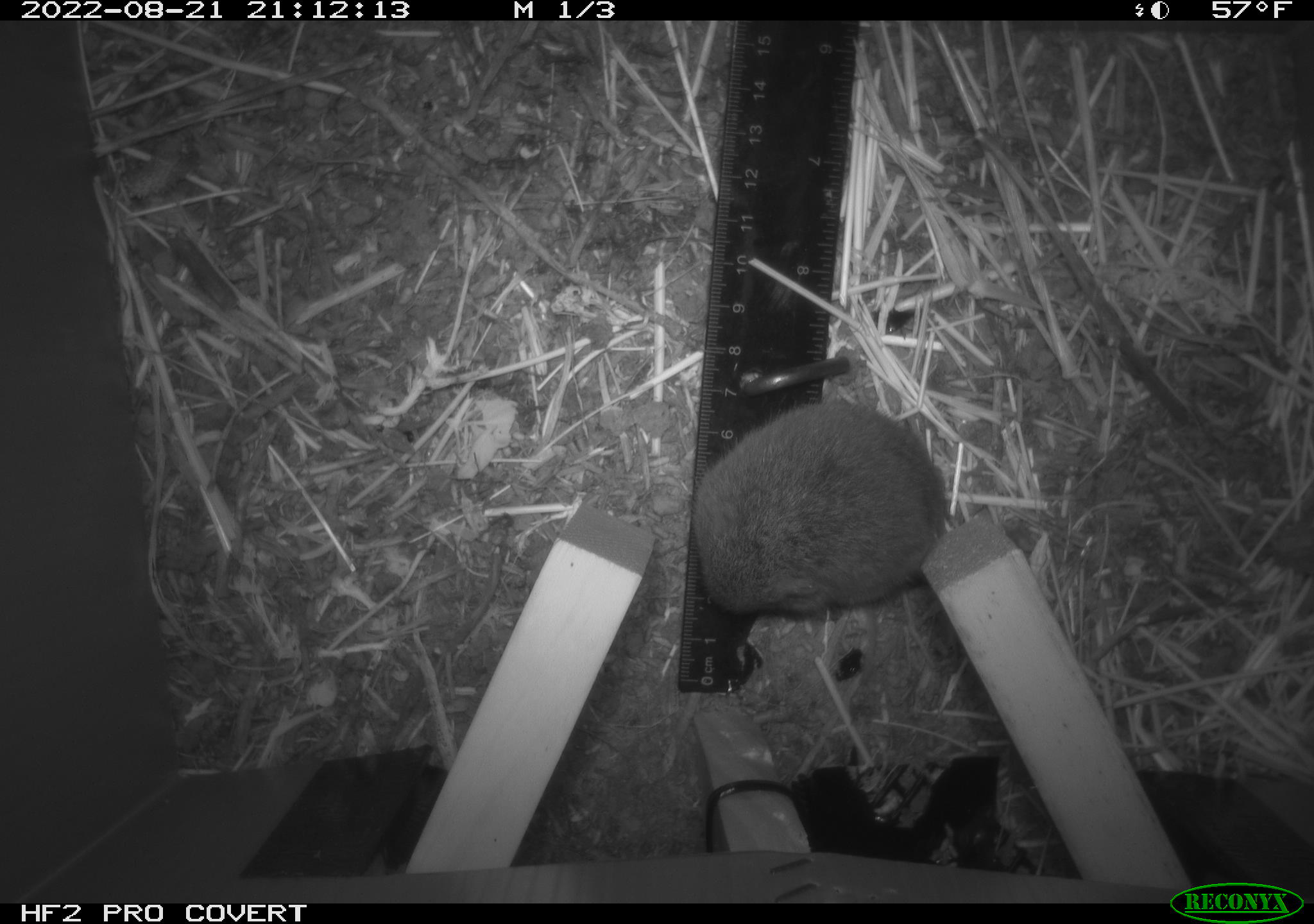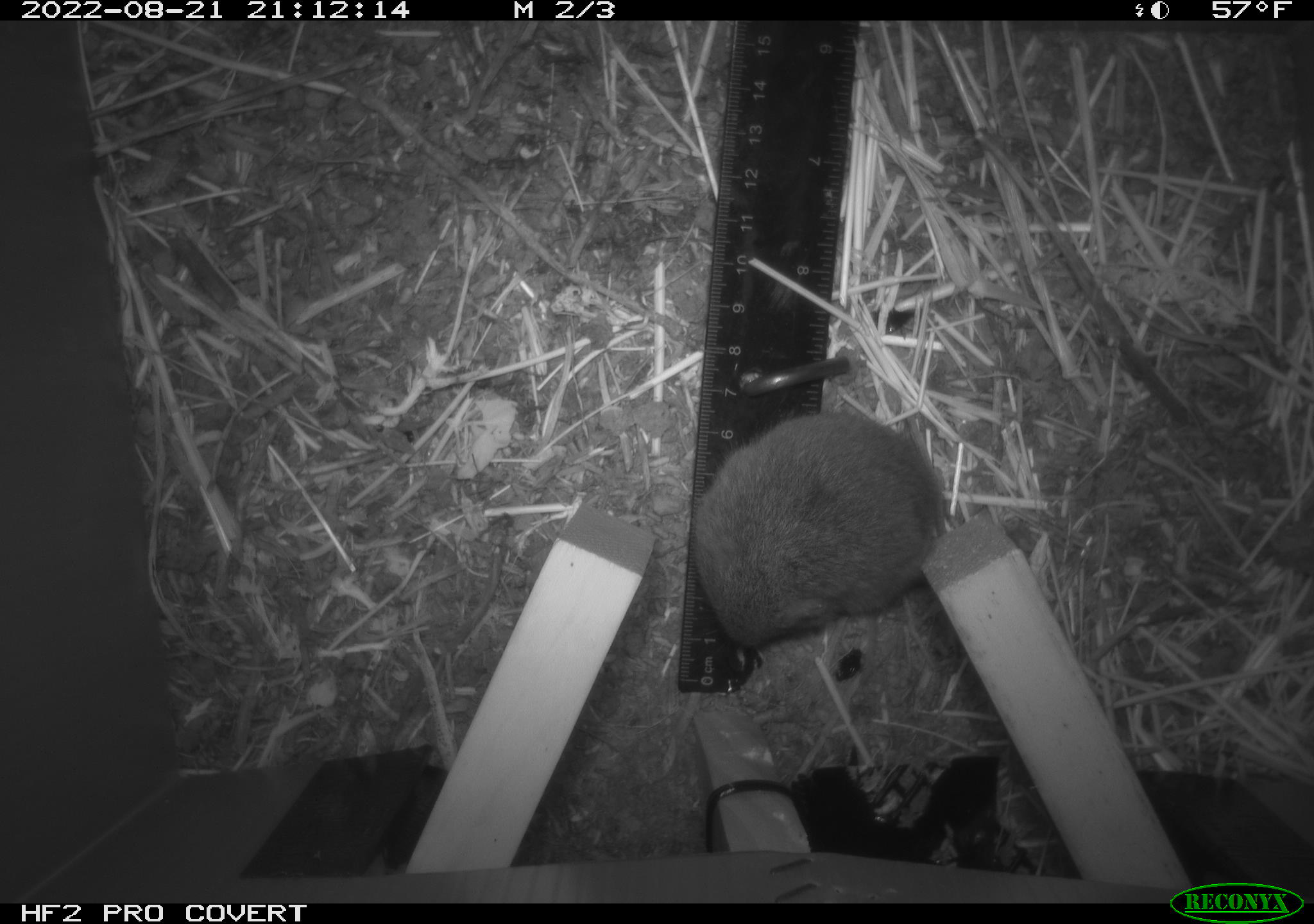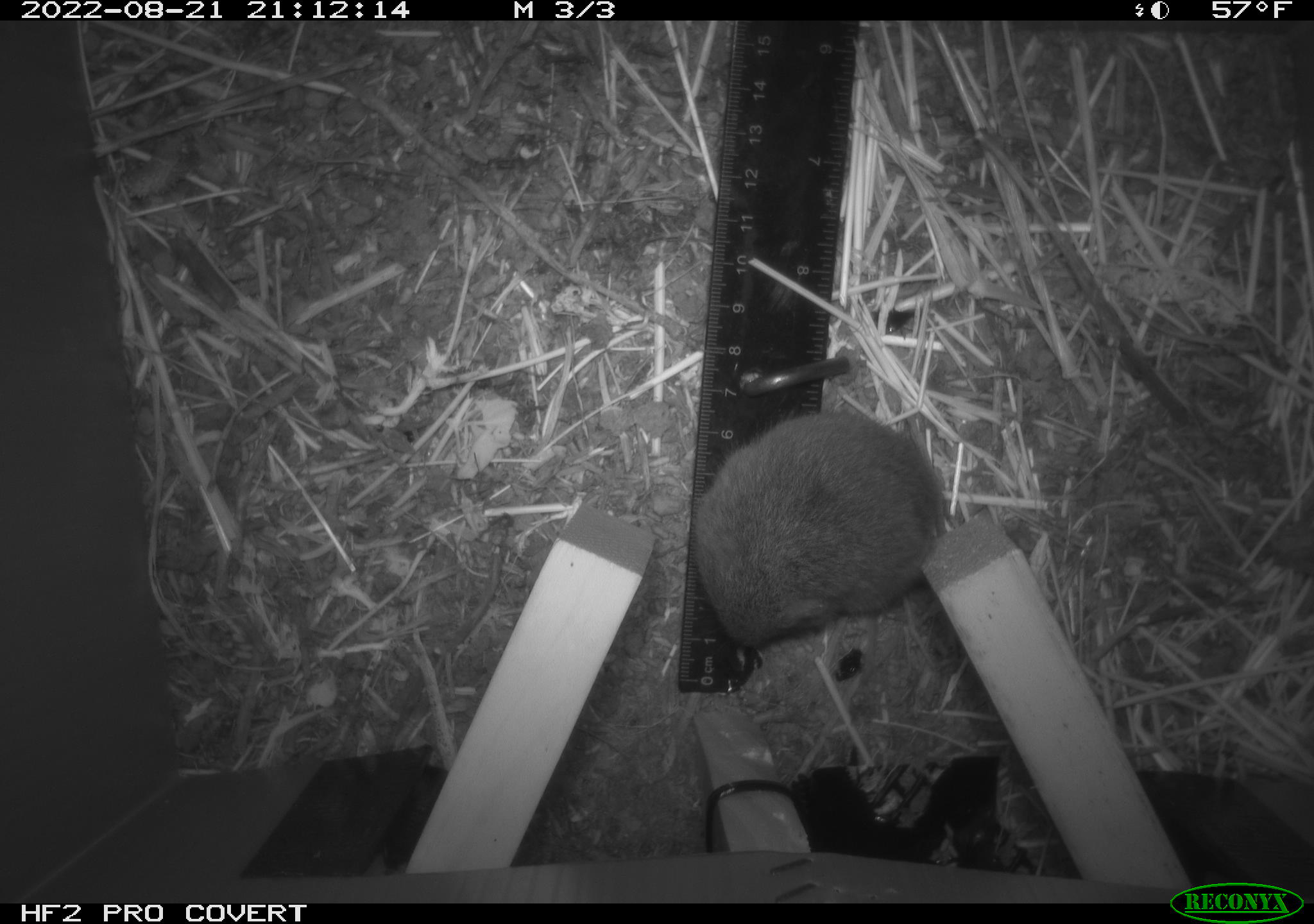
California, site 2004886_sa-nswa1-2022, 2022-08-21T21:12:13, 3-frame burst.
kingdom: Animalia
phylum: Chordata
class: Mammalia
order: Rodentia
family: Cricetidae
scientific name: Cricetidae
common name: hamsters, voles, lemmings, and allies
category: cricetidae family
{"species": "cricetidae family (hamsters, voles, lemmings, and allies) (Cricetidae)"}